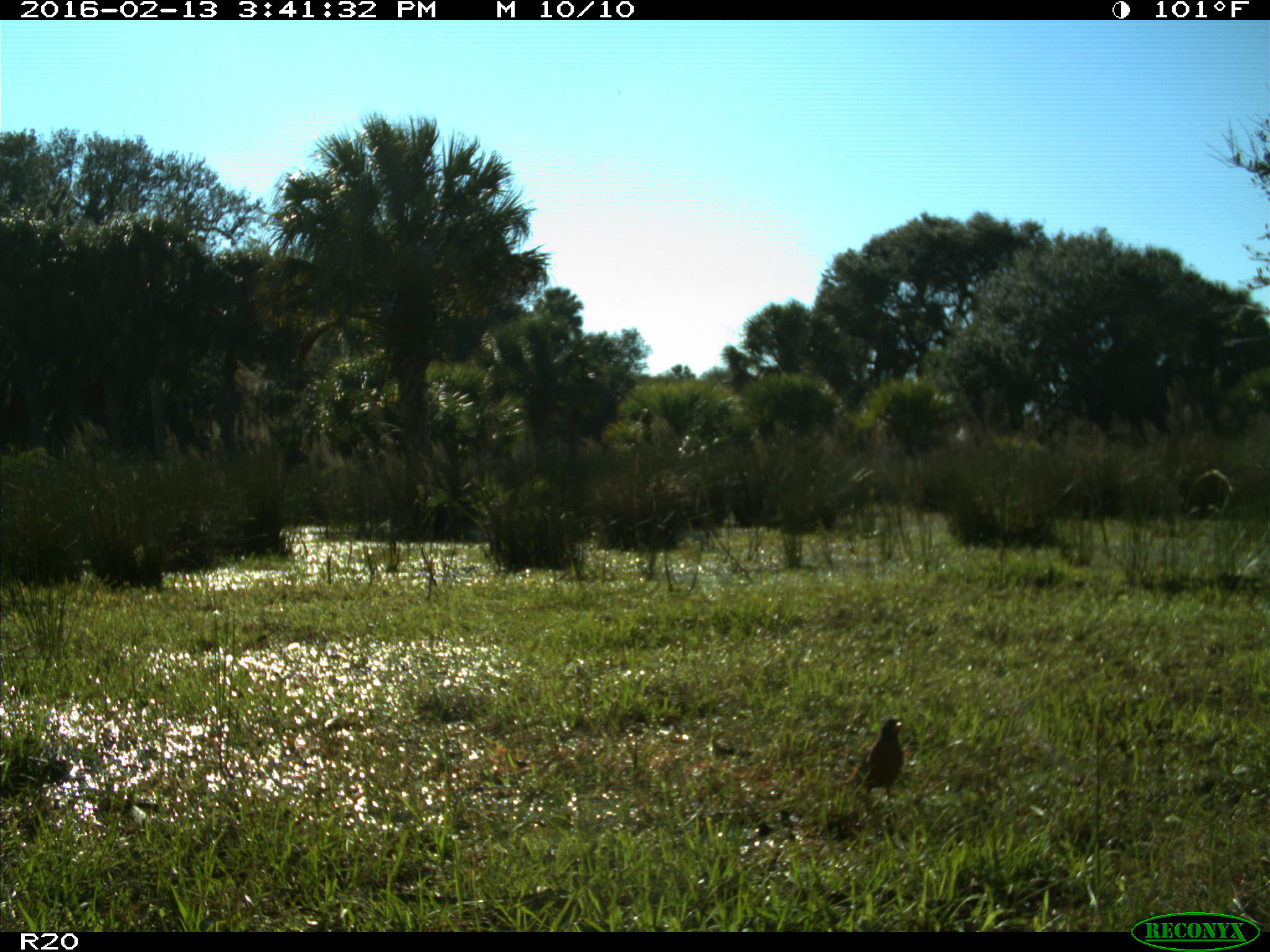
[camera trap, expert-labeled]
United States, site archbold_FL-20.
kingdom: Animalia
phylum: Chordata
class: Aves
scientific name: Aves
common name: birds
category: unidentified bird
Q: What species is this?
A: Unidentified bird (birds) (Aves).